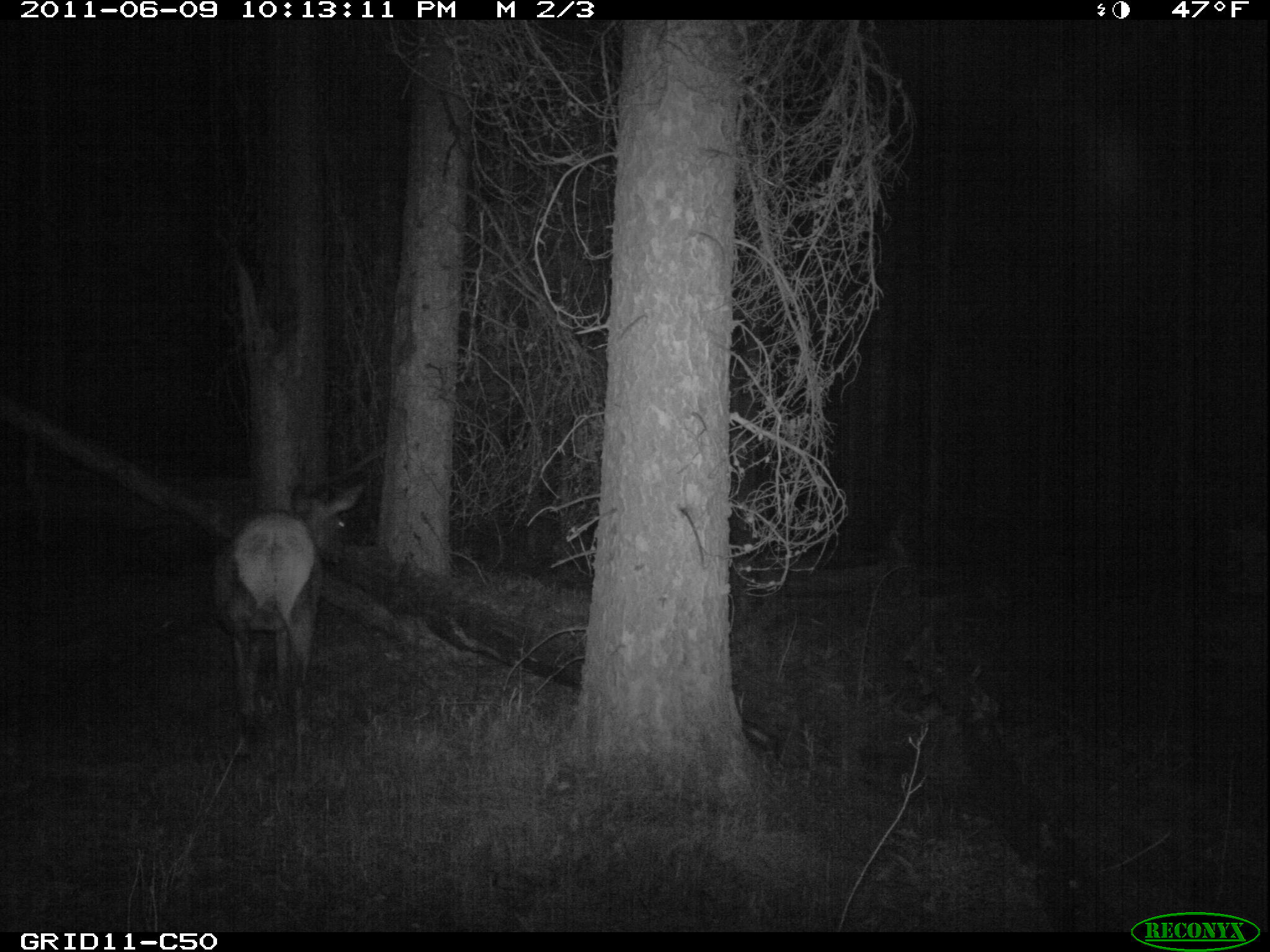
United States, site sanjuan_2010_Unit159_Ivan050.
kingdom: Animalia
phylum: Chordata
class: Mammalia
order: Artiodactyla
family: Cervidae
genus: Cervus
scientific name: Cervus elaphus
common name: red deer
Cervus elaphus (red deer).